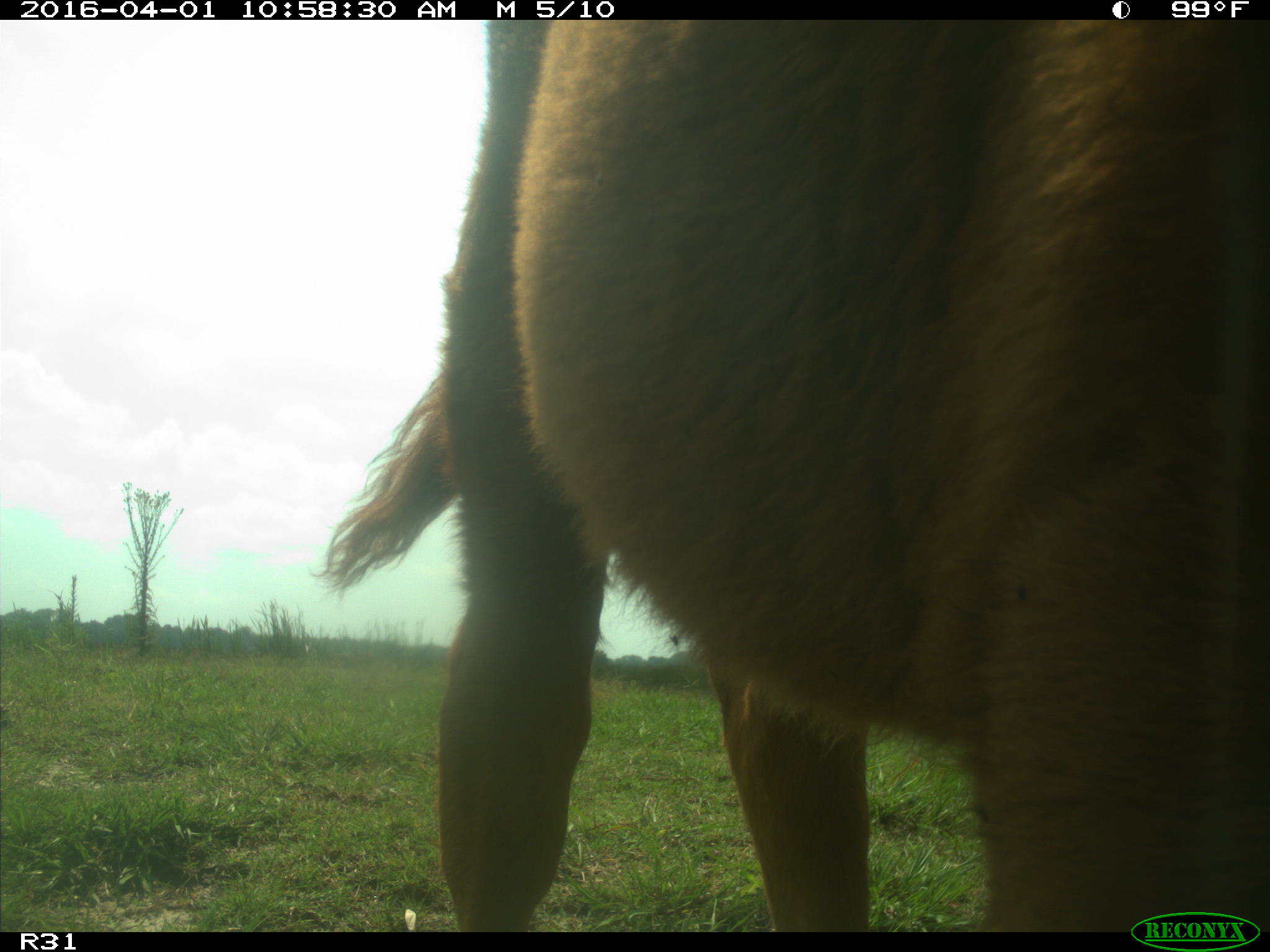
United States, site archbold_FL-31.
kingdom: Animalia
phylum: Chordata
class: Mammalia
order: Artiodactyla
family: Bovidae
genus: Bos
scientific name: Bos taurus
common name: domestic cow